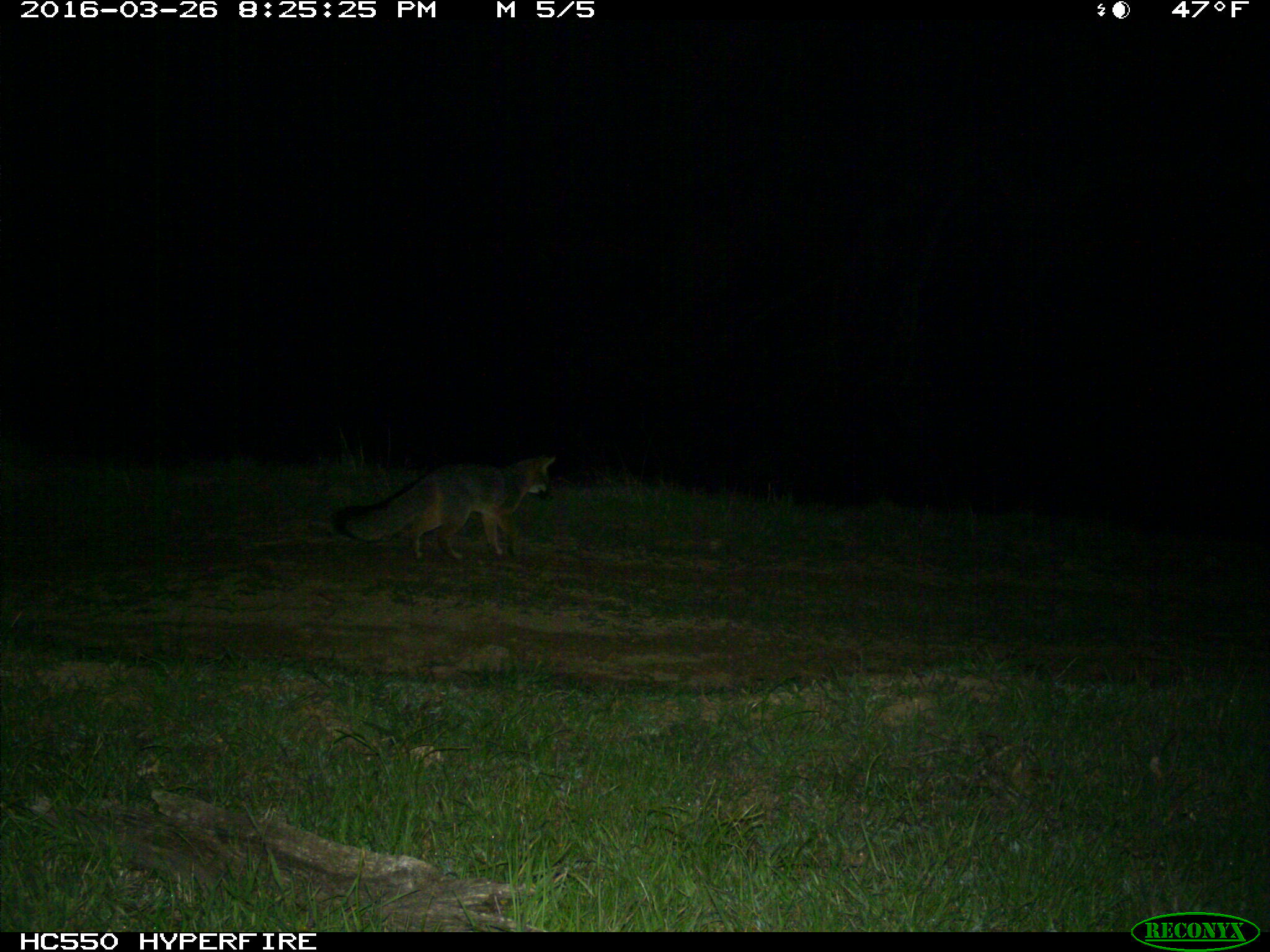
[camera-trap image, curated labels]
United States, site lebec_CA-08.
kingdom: Animalia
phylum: Chordata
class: Mammalia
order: Carnivora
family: Canidae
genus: Urocyon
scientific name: Urocyon cinereoargenteus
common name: gray fox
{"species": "Urocyon cinereoargenteus (gray fox)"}